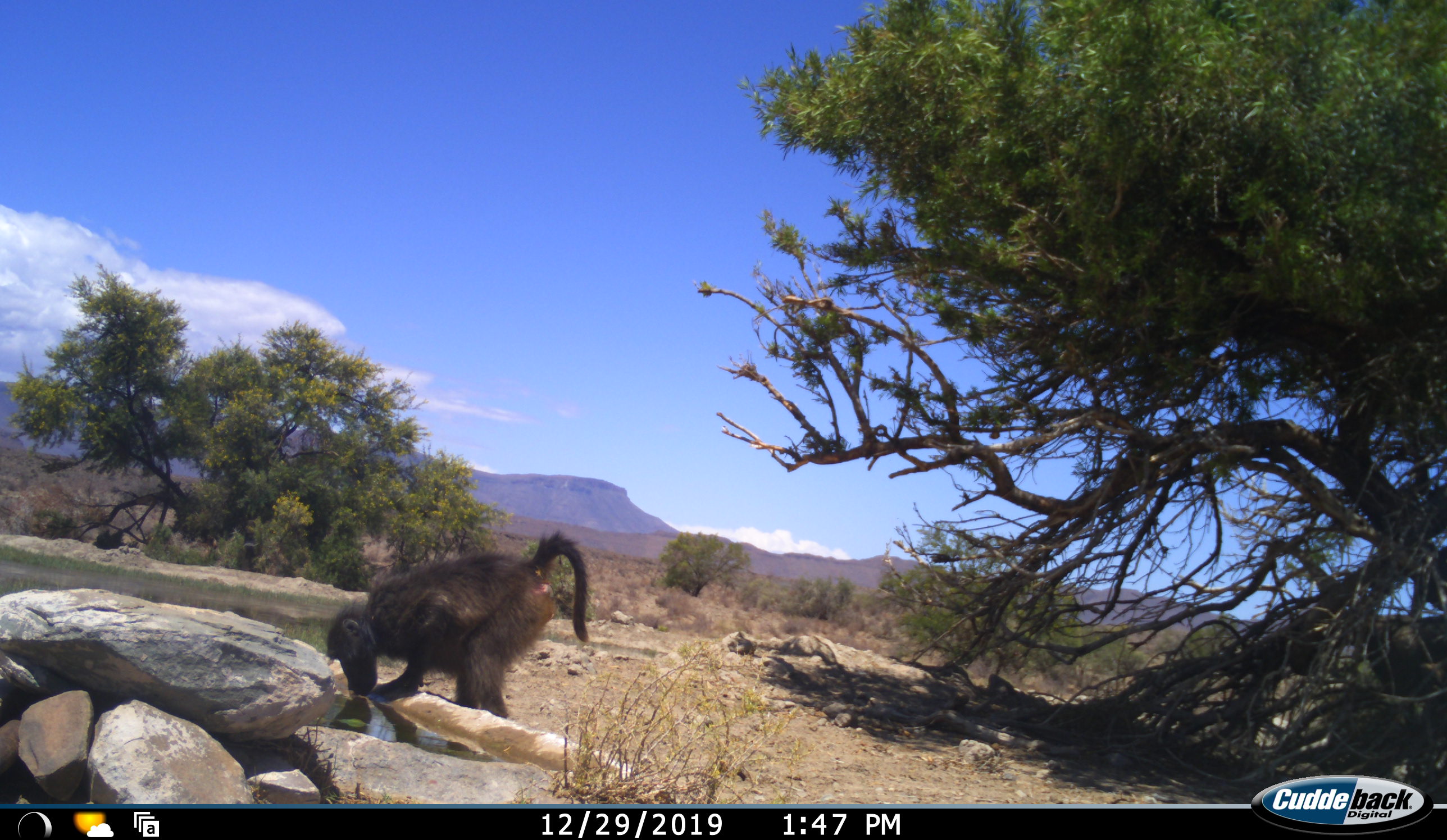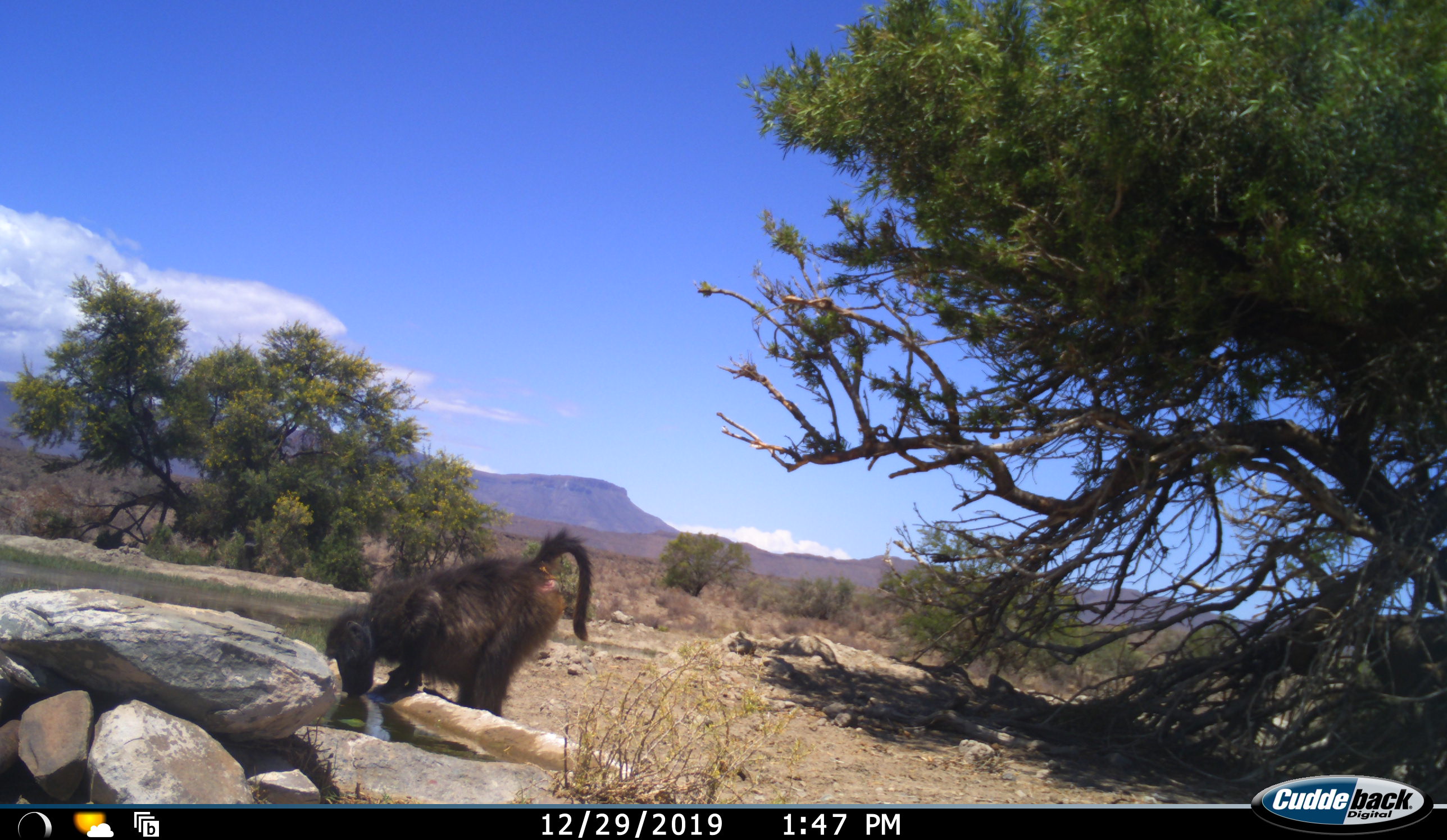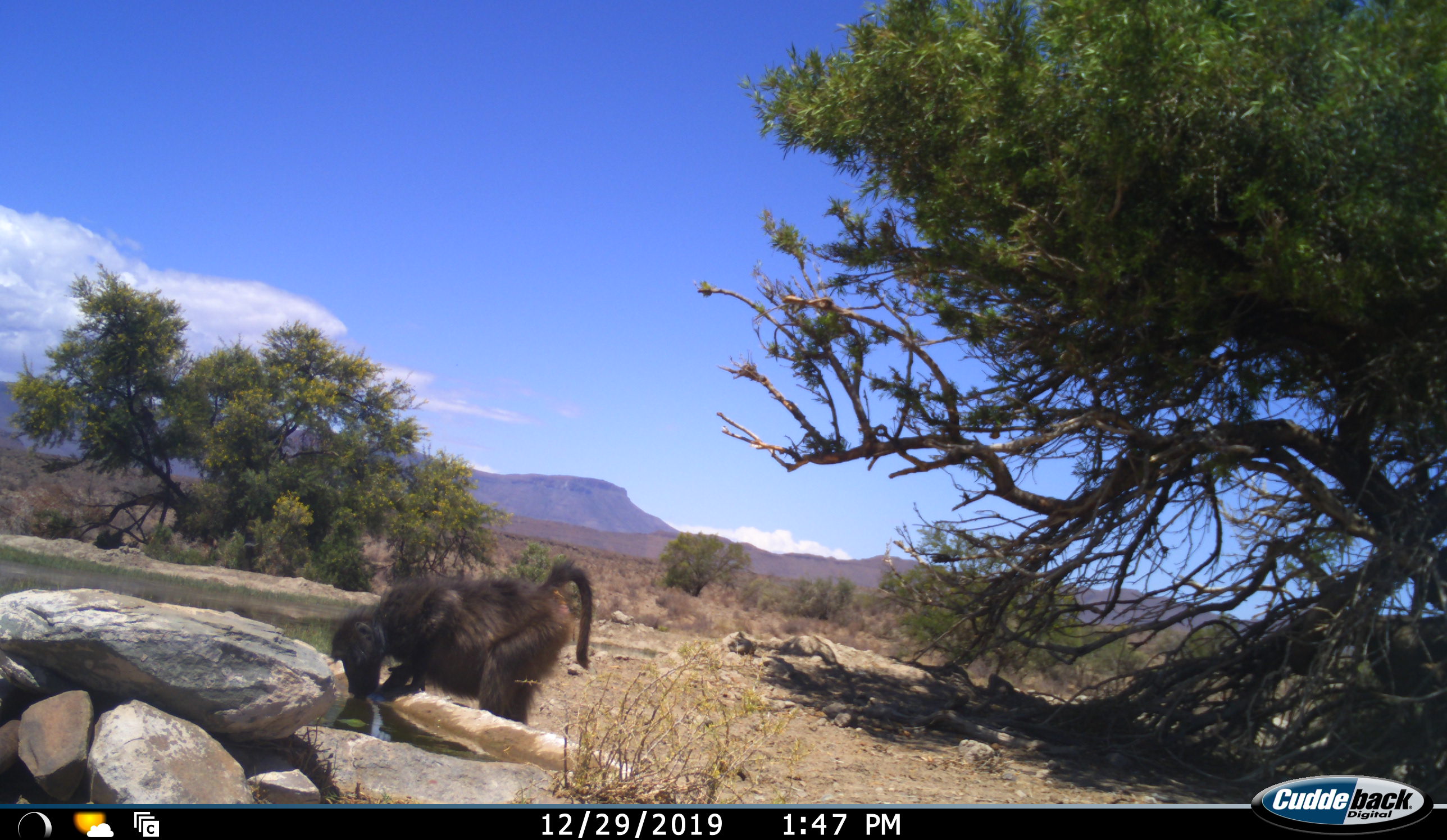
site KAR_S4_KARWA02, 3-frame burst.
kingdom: Animalia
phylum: Chordata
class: Mammalia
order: Primates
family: Cercopithecidae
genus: Papio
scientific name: Papio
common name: baboon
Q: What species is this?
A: Baboon (Papio).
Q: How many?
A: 1.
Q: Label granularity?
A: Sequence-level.